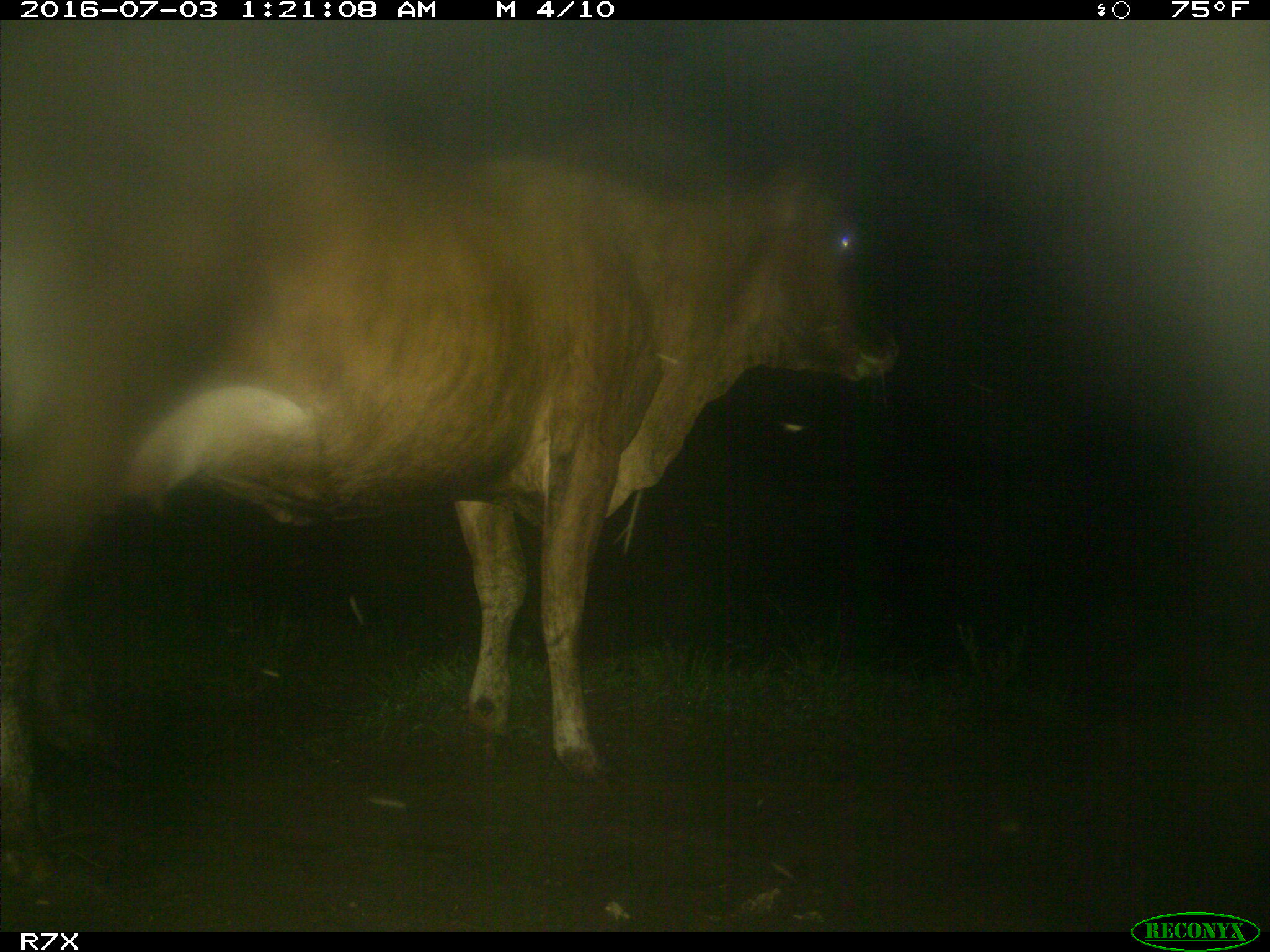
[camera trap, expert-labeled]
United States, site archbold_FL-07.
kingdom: Animalia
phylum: Chordata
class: Mammalia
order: Artiodactyla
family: Bovidae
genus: Bos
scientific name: Bos taurus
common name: domestic cow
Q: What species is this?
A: Bos taurus (domestic cow).